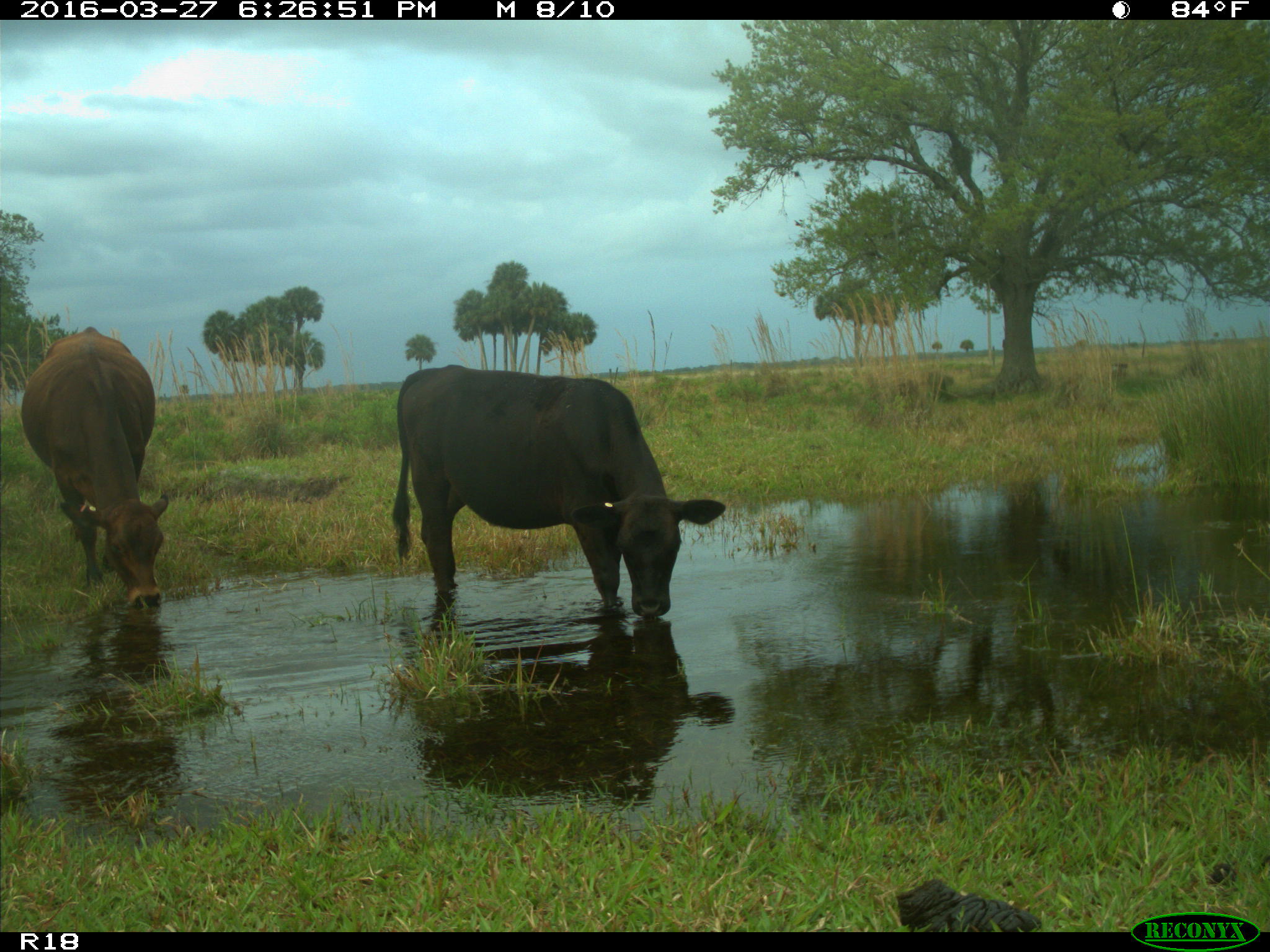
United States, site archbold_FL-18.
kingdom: Animalia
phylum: Chordata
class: Mammalia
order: Artiodactyla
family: Bovidae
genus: Bos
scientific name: Bos taurus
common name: domestic cow